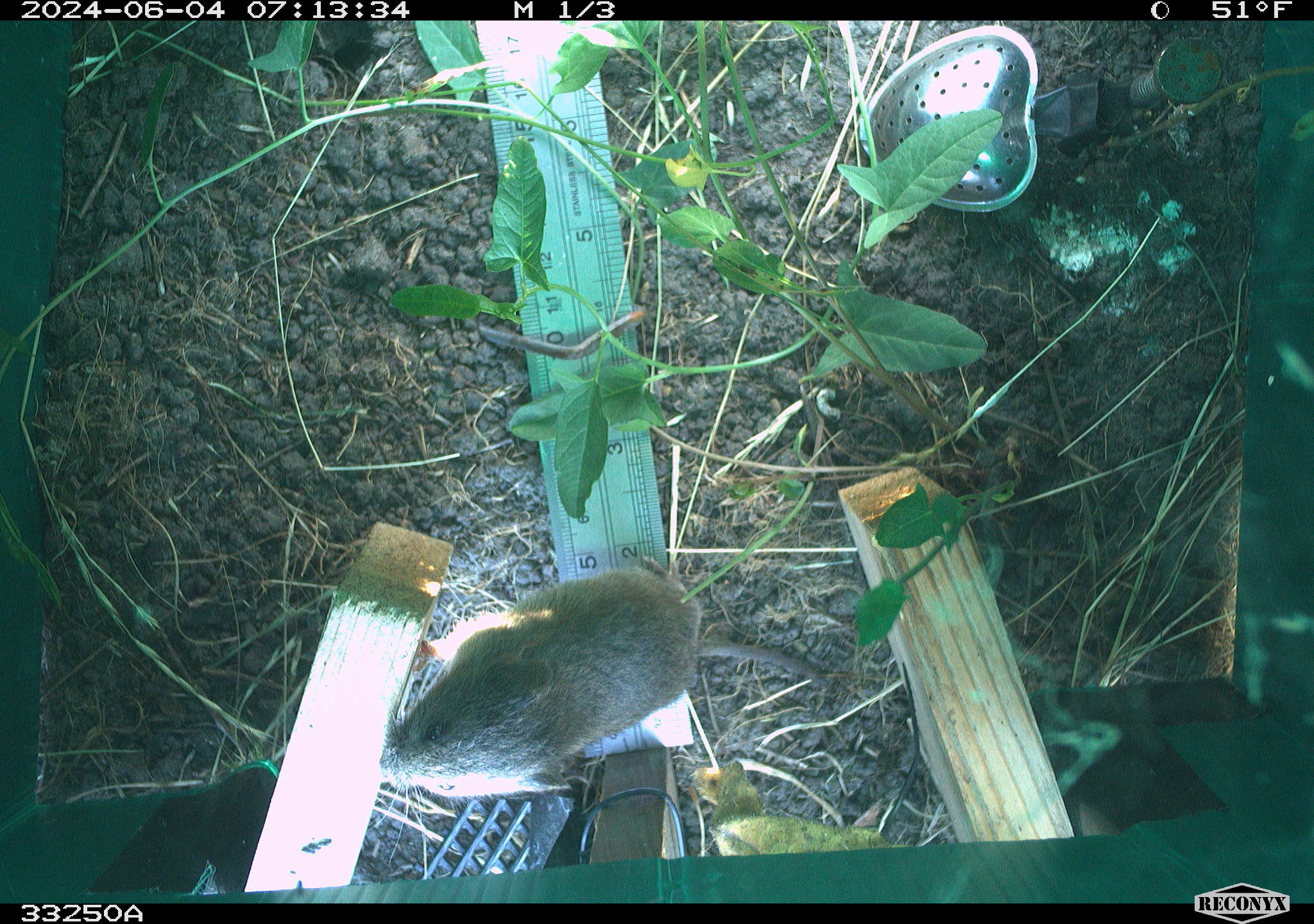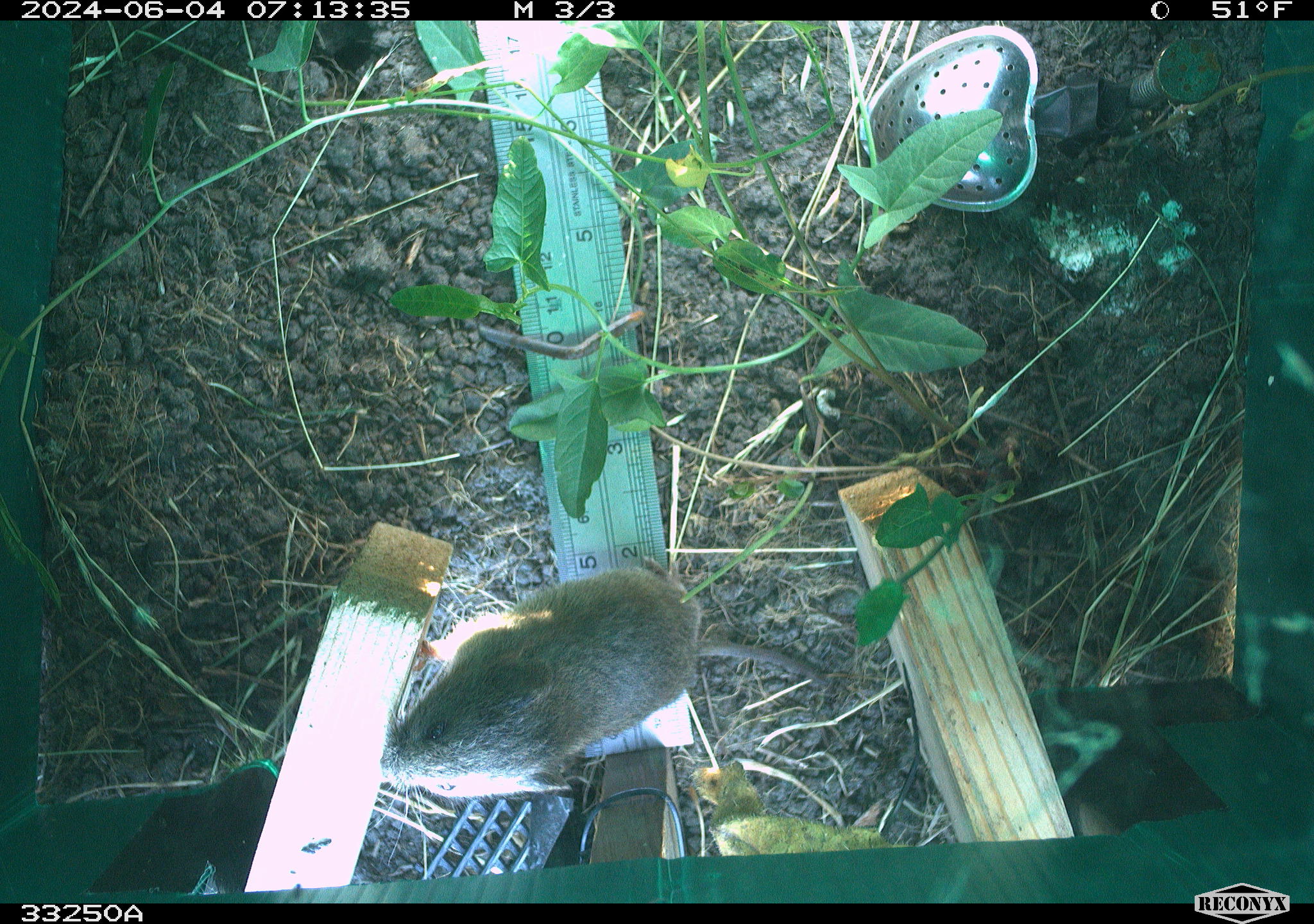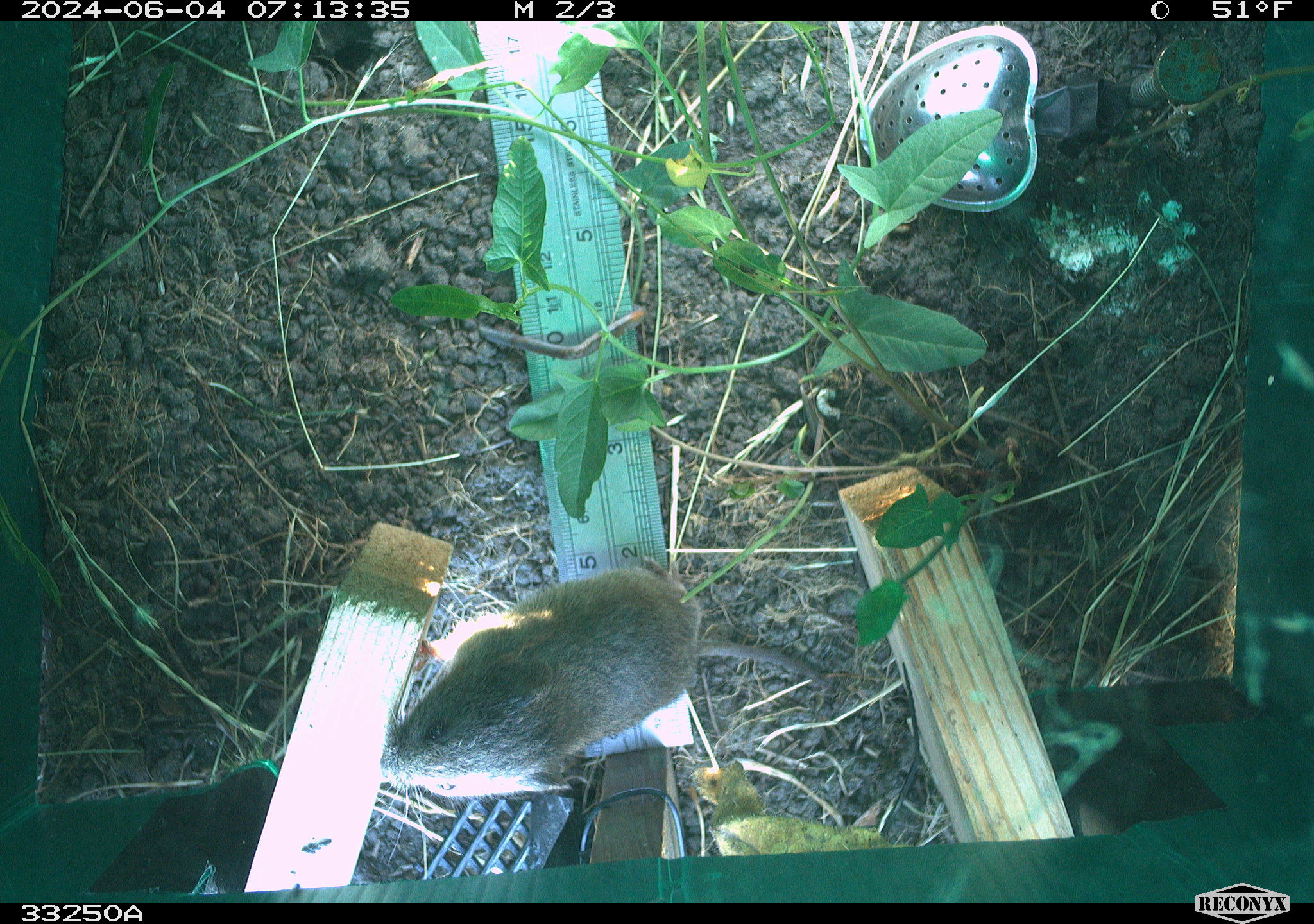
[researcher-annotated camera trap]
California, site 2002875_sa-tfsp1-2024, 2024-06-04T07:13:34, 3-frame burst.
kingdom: Animalia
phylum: Chordata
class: Mammalia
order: Rodentia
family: Cricetidae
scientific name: Arvicolinae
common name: voles, lemmings, and muskrats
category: arvicolinae subfamily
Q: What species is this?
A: Arvicolinae subfamily (voles, lemmings, and muskrats) (Arvicolinae).